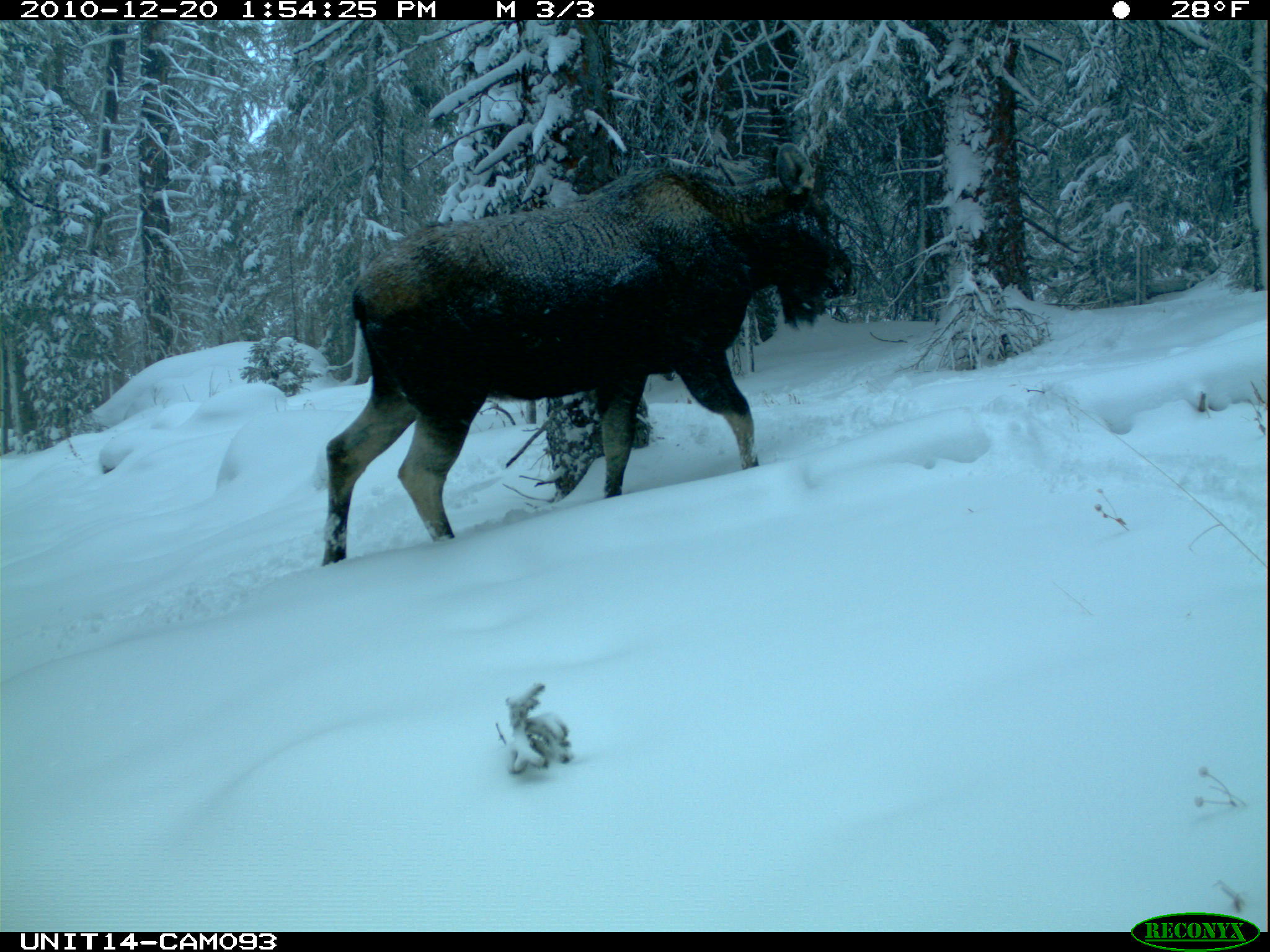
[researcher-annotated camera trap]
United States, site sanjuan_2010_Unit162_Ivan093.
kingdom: Animalia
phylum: Chordata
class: Mammalia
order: Artiodactyla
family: Cervidae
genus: Alces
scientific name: Alces alces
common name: moose